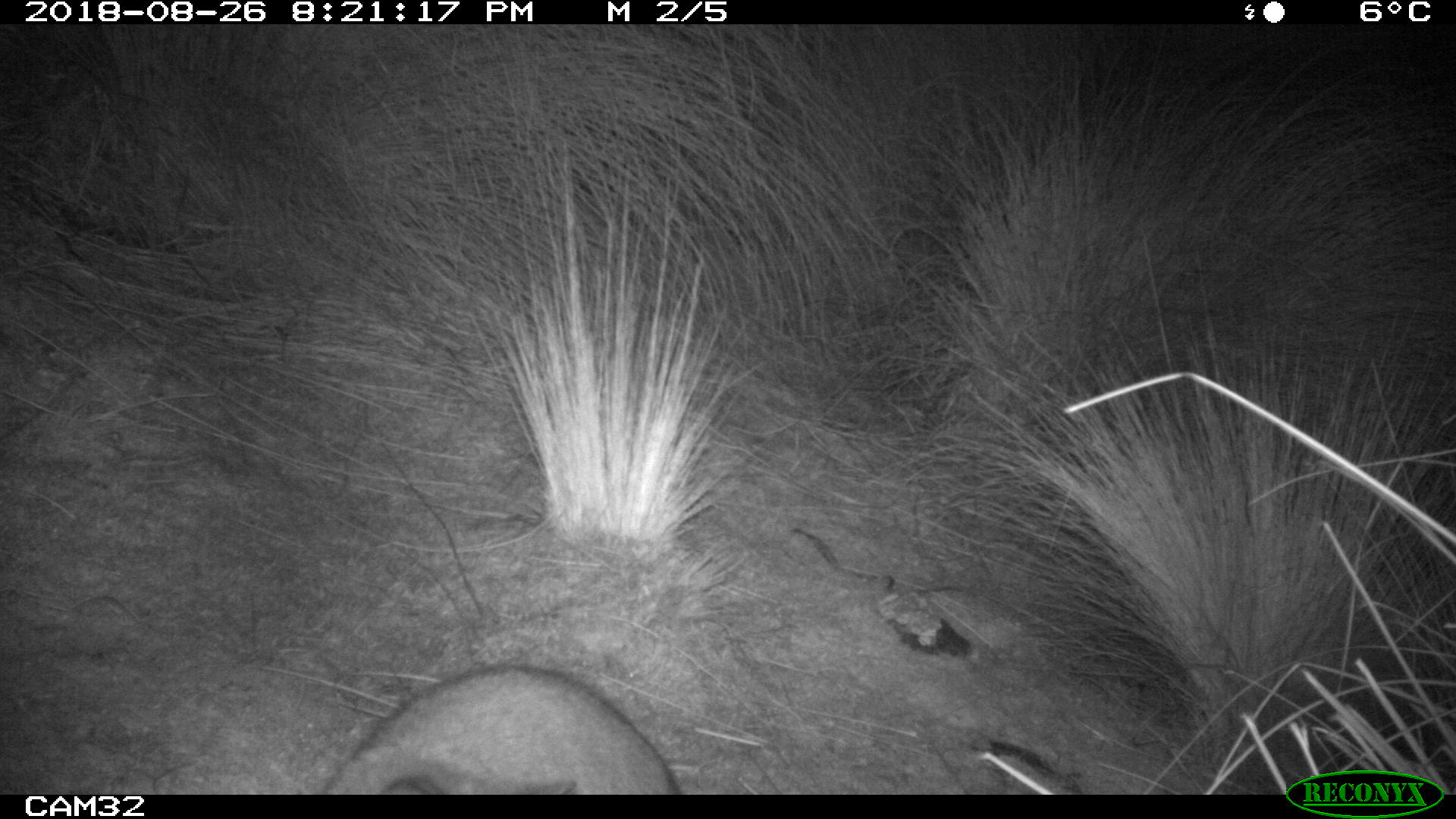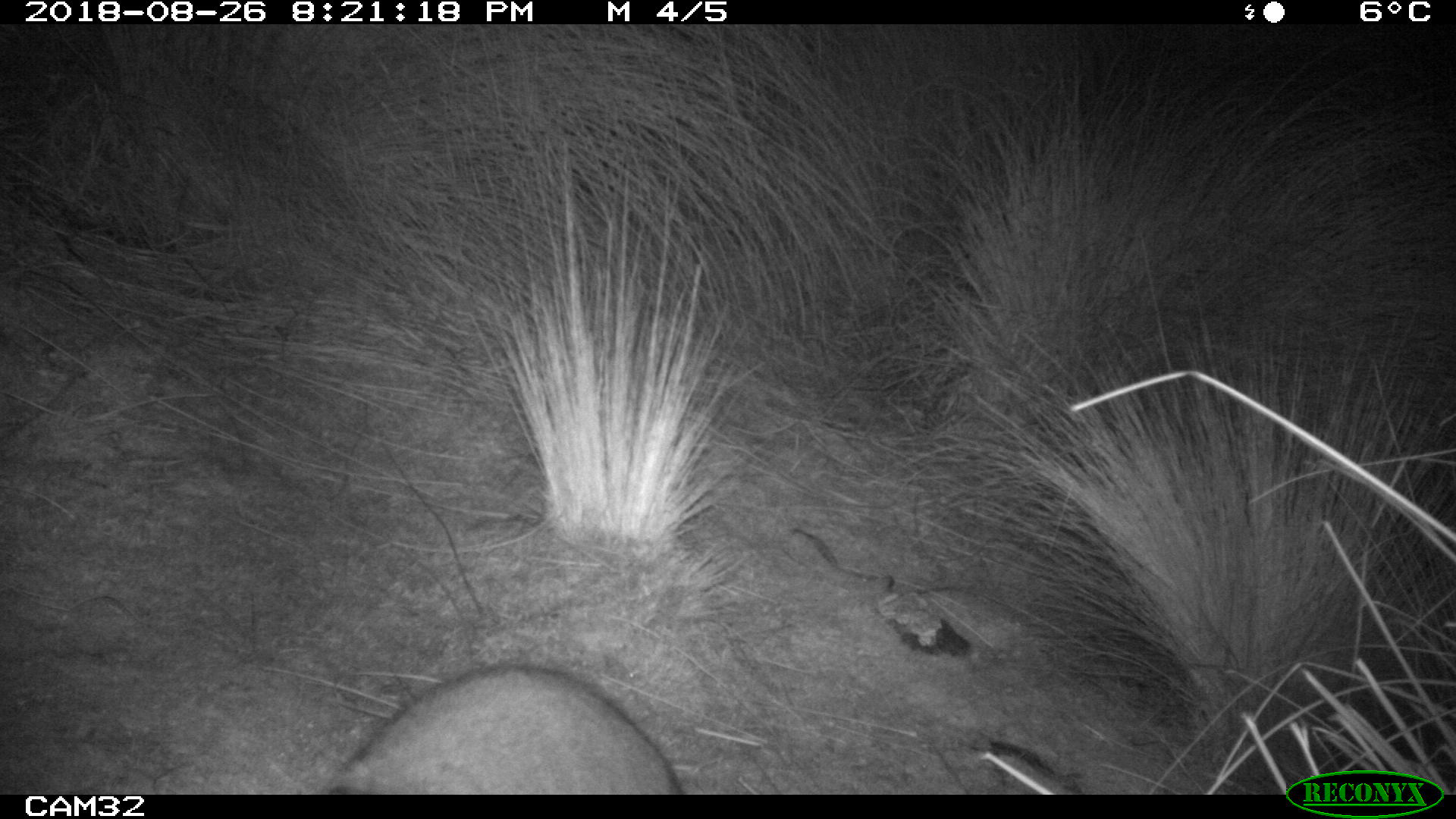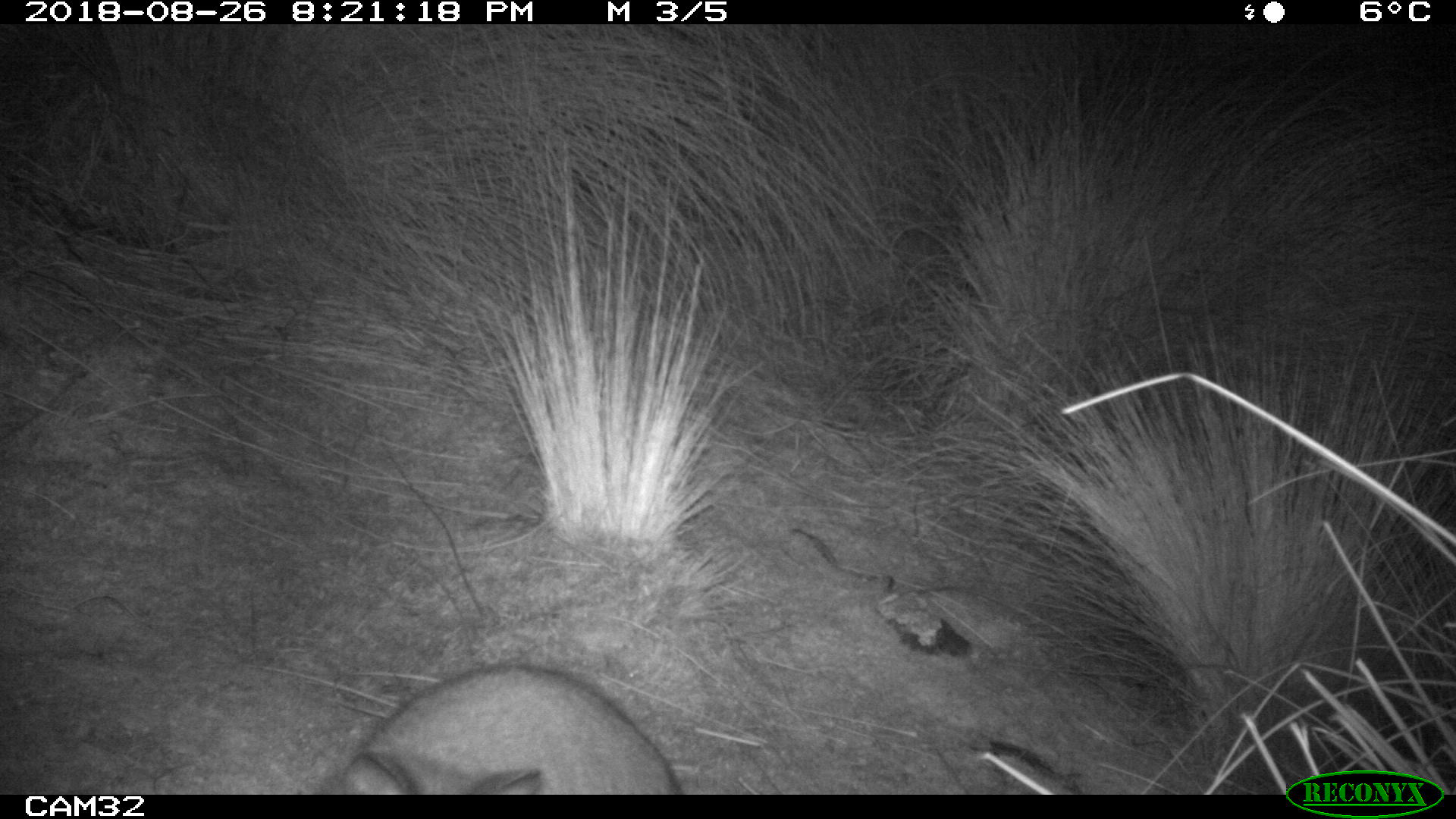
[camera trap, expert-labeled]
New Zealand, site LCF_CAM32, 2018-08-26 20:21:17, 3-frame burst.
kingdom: Animalia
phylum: Chordata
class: Mammalia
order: Diprotodontia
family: Macropodidae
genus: Notamacropus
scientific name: Notamacropus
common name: wallaby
Wallaby (Notamacropus).